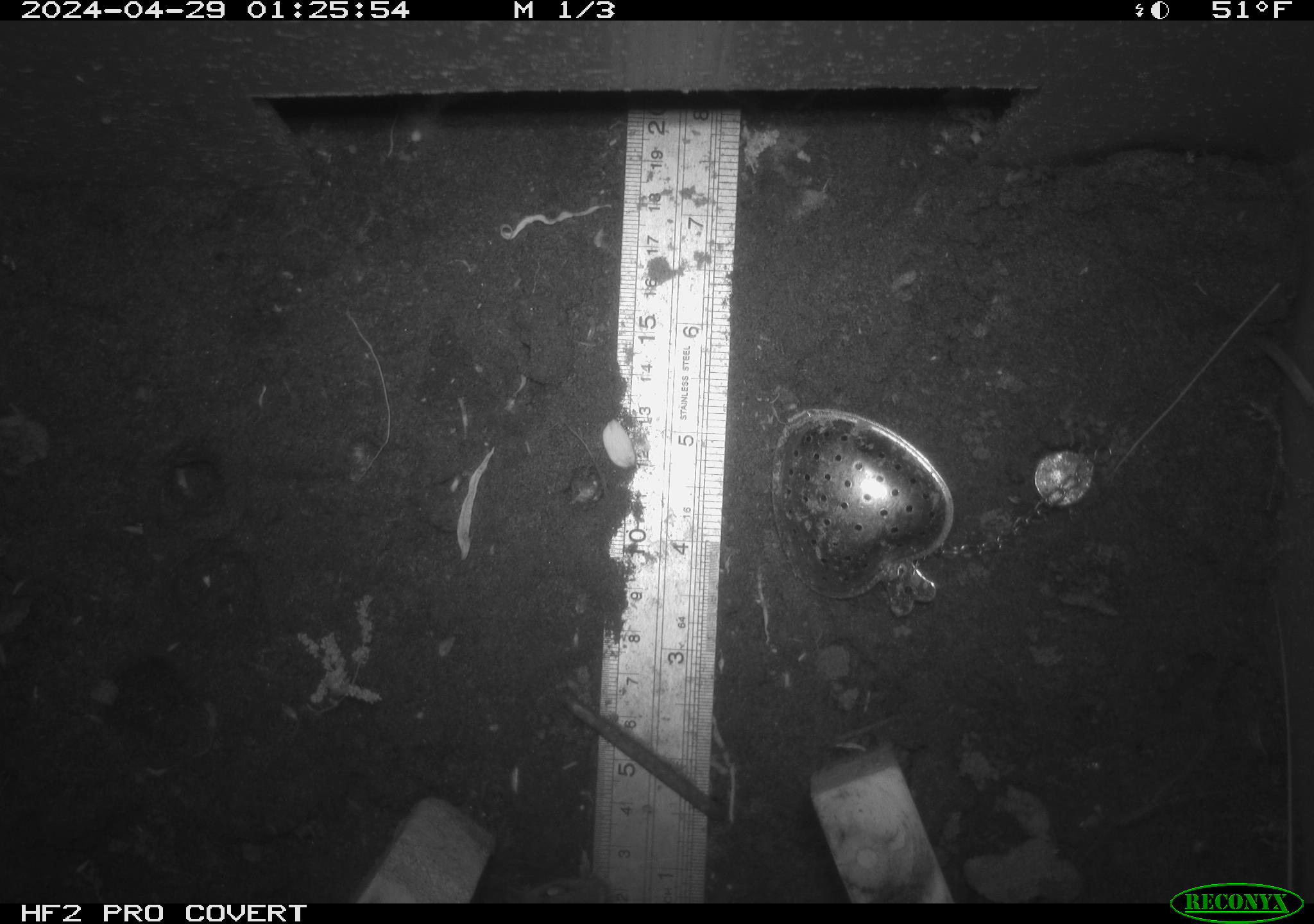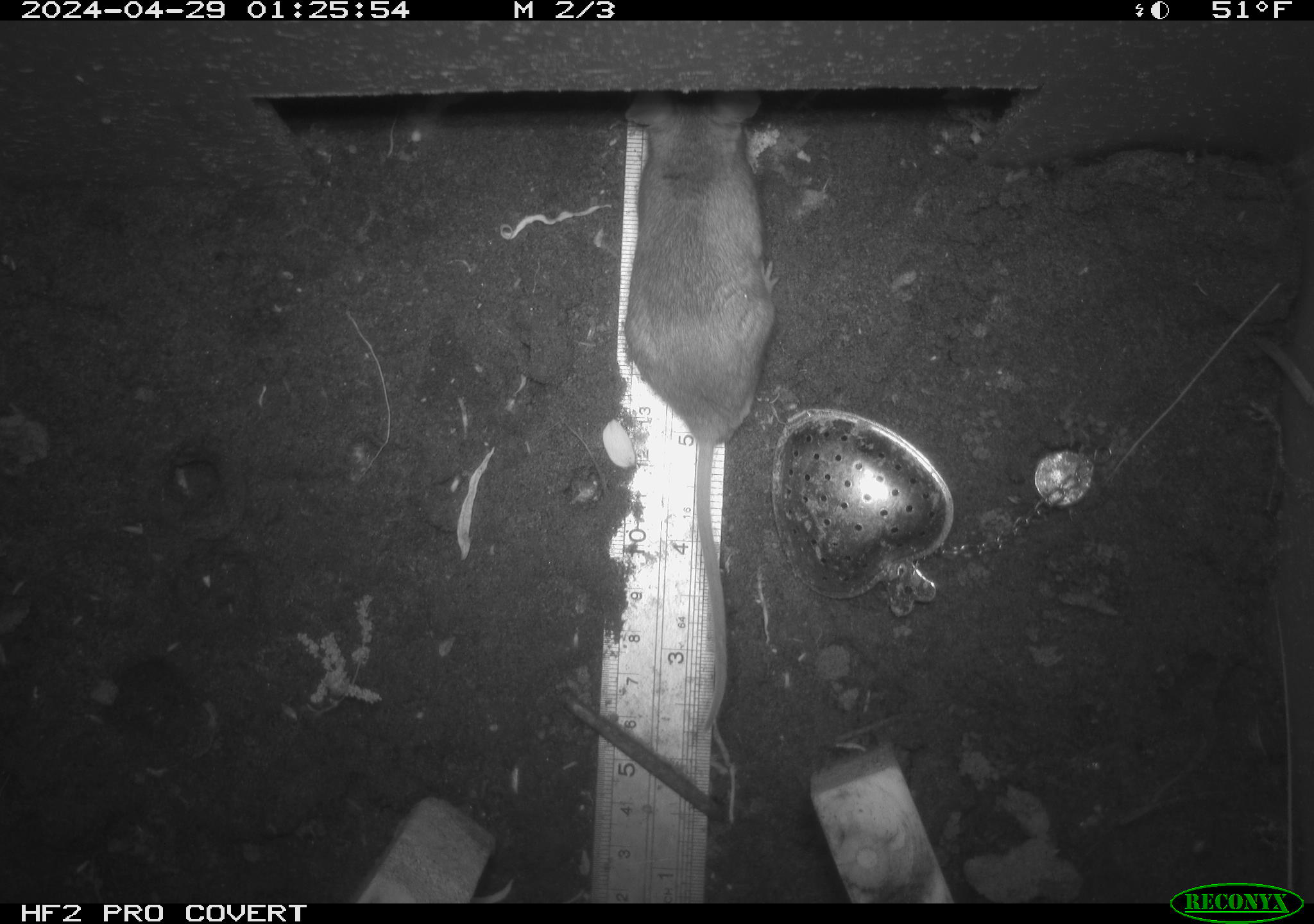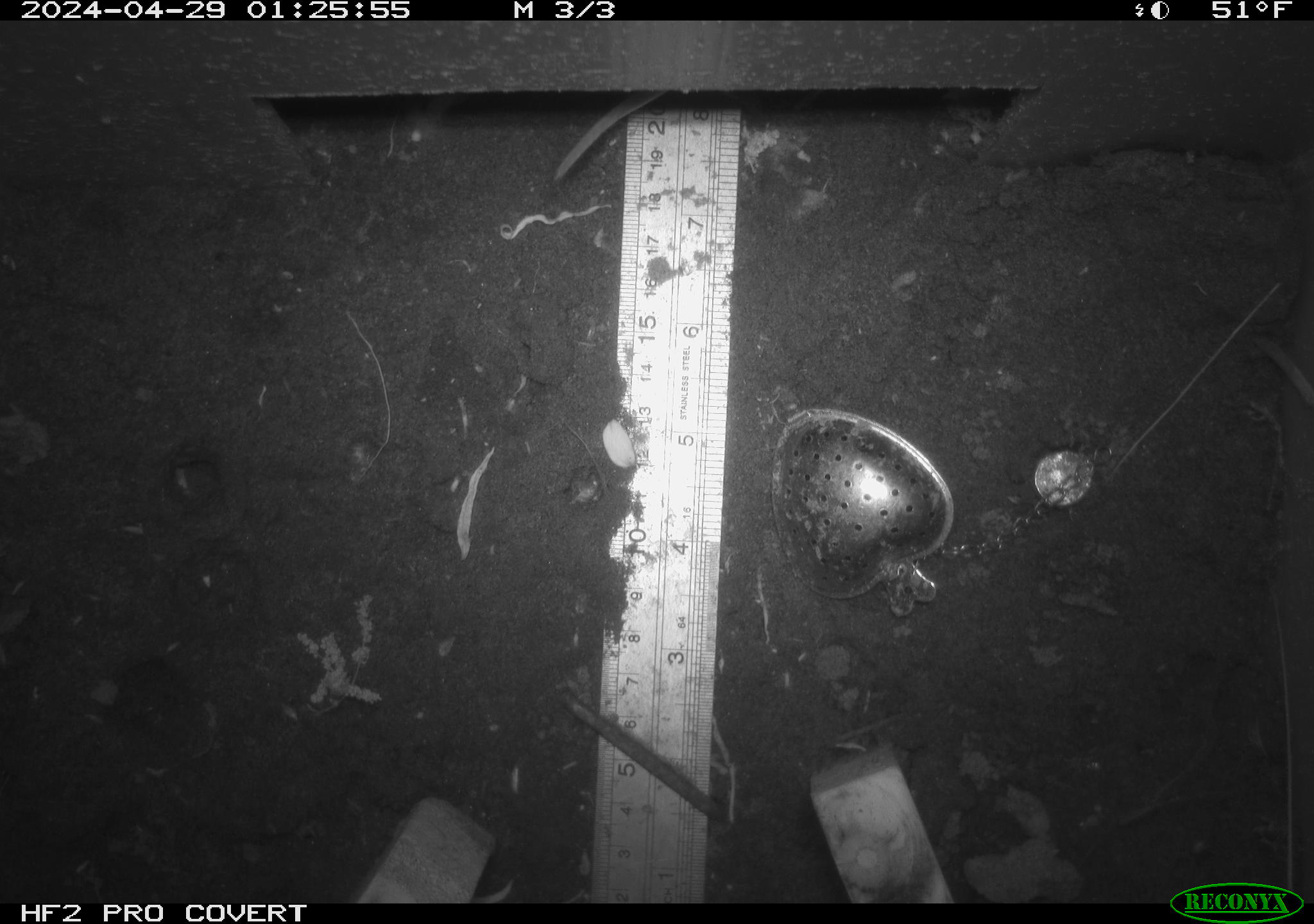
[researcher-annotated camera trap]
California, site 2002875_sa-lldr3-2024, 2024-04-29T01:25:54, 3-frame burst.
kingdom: Animalia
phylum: Chordata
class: Mammalia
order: Rodentia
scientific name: Rodentia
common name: mouse species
Mouse species (Rodentia).